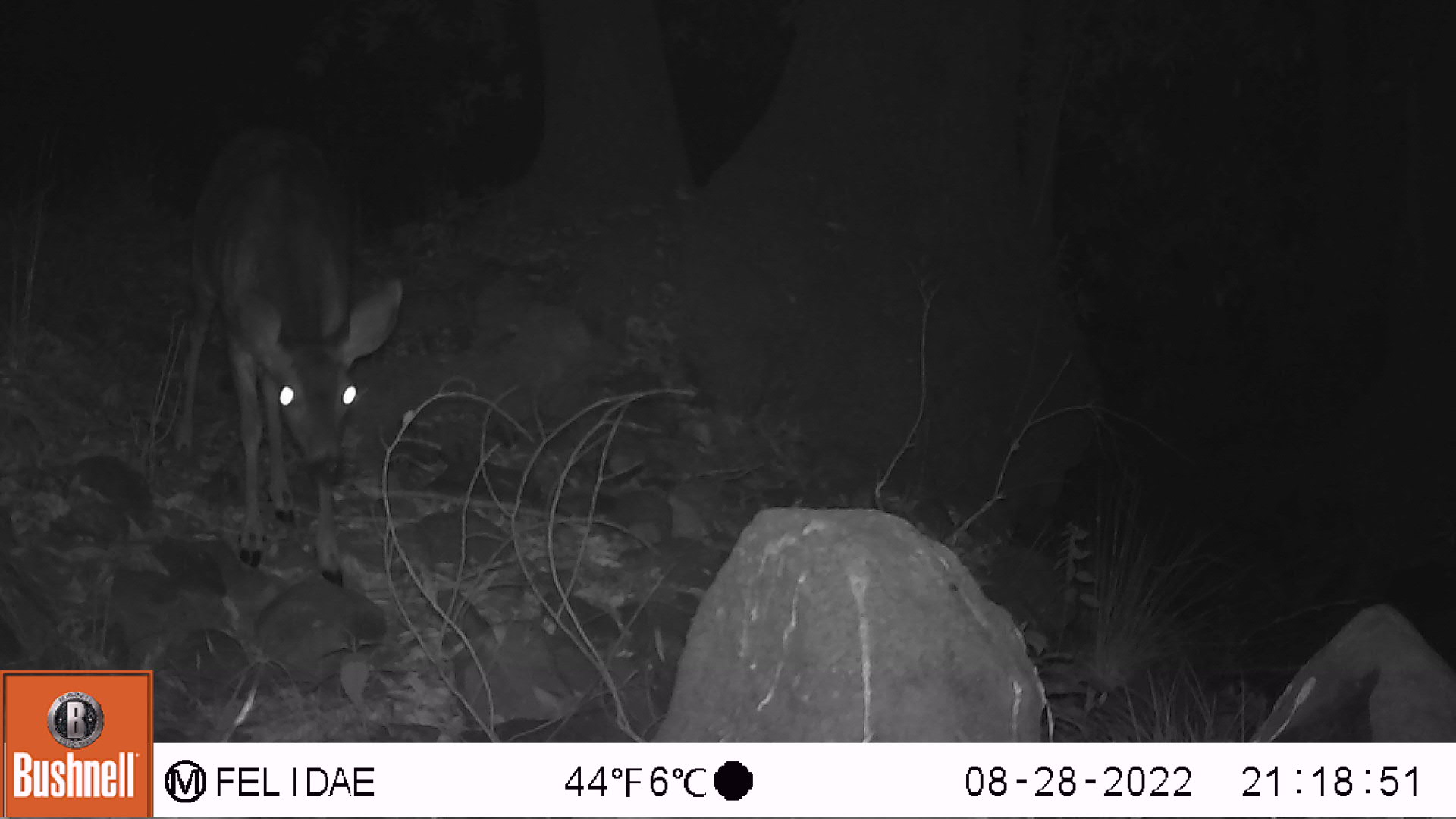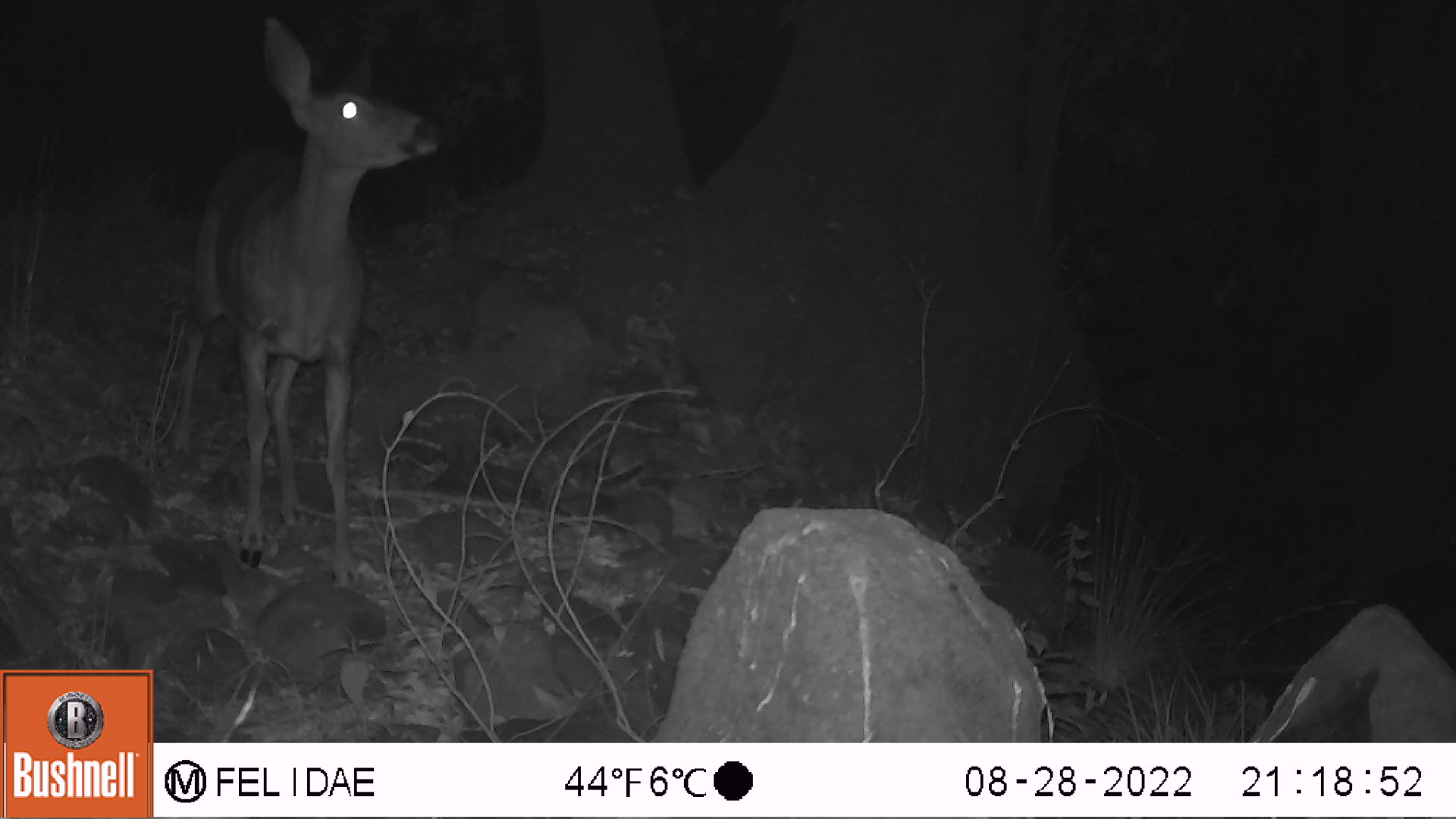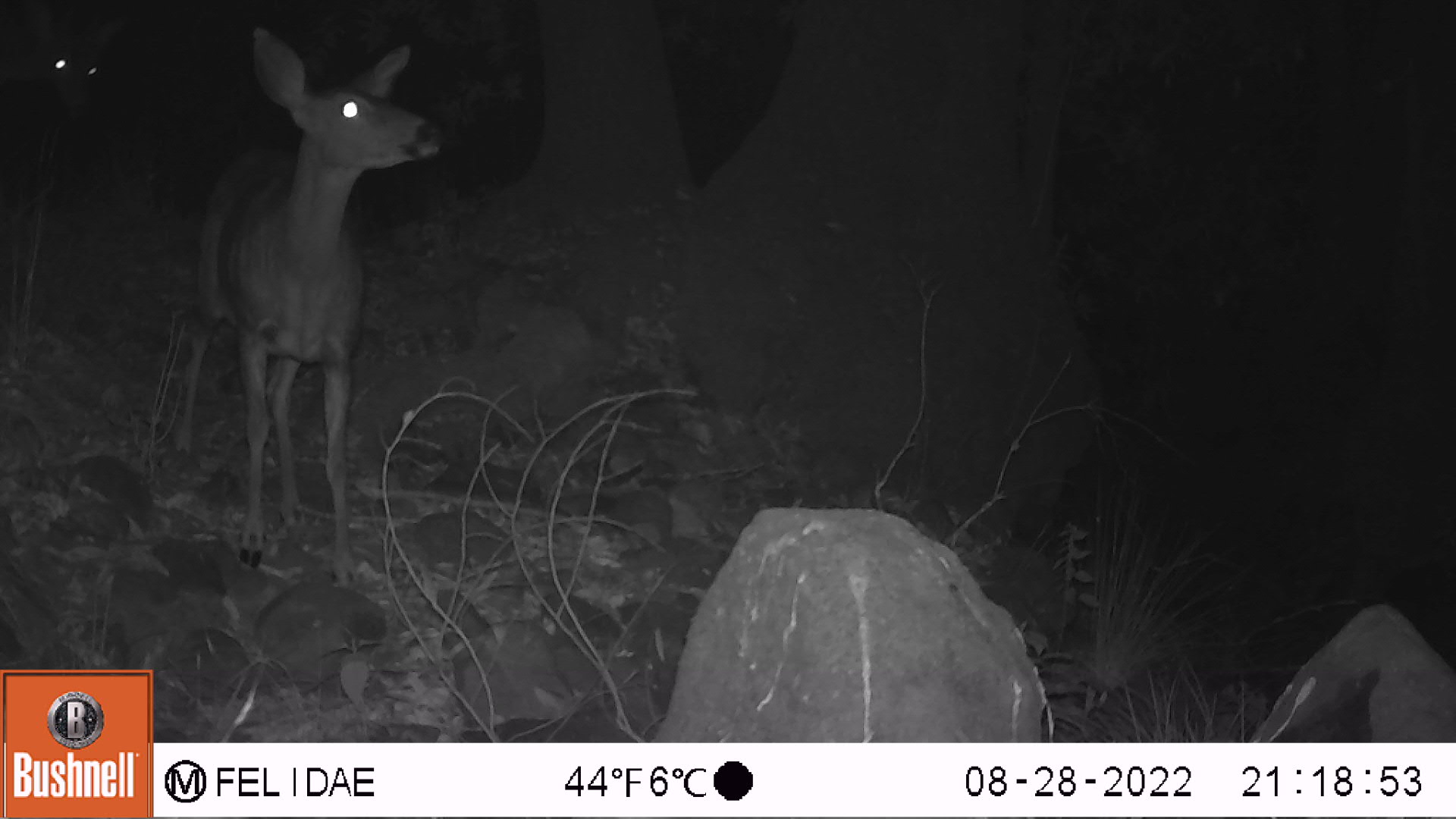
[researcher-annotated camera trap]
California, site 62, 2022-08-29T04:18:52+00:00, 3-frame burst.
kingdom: Animalia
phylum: Chordata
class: Mammalia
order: Artiodactyla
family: Cervidae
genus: Odocoileus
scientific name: Odocoileus hemionus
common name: mule deer